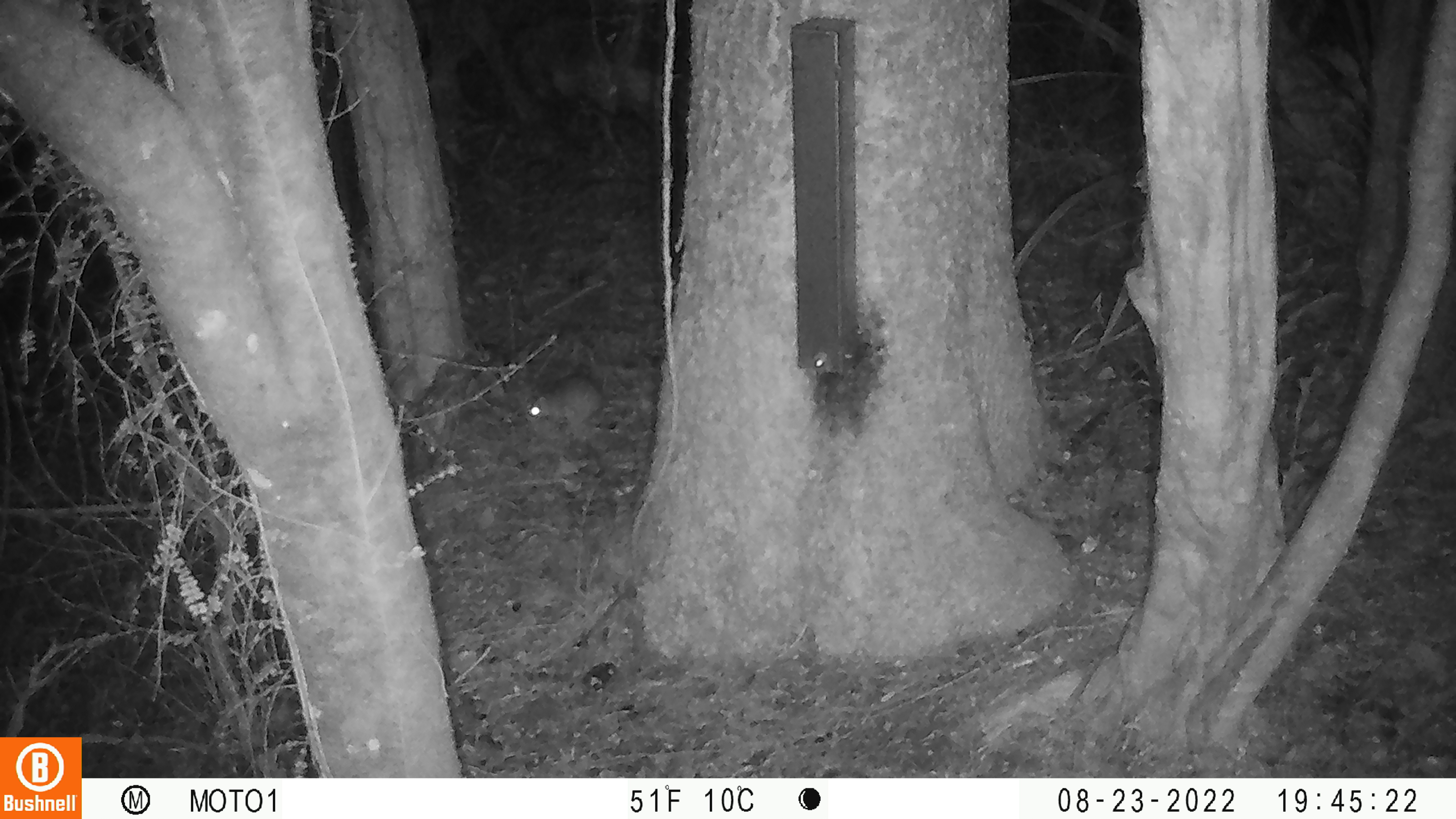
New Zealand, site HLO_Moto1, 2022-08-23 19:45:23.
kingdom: Animalia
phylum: Chordata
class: Mammalia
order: Rodentia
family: Muridae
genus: Rattus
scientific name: Rattus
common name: rat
Rat (Rattus).